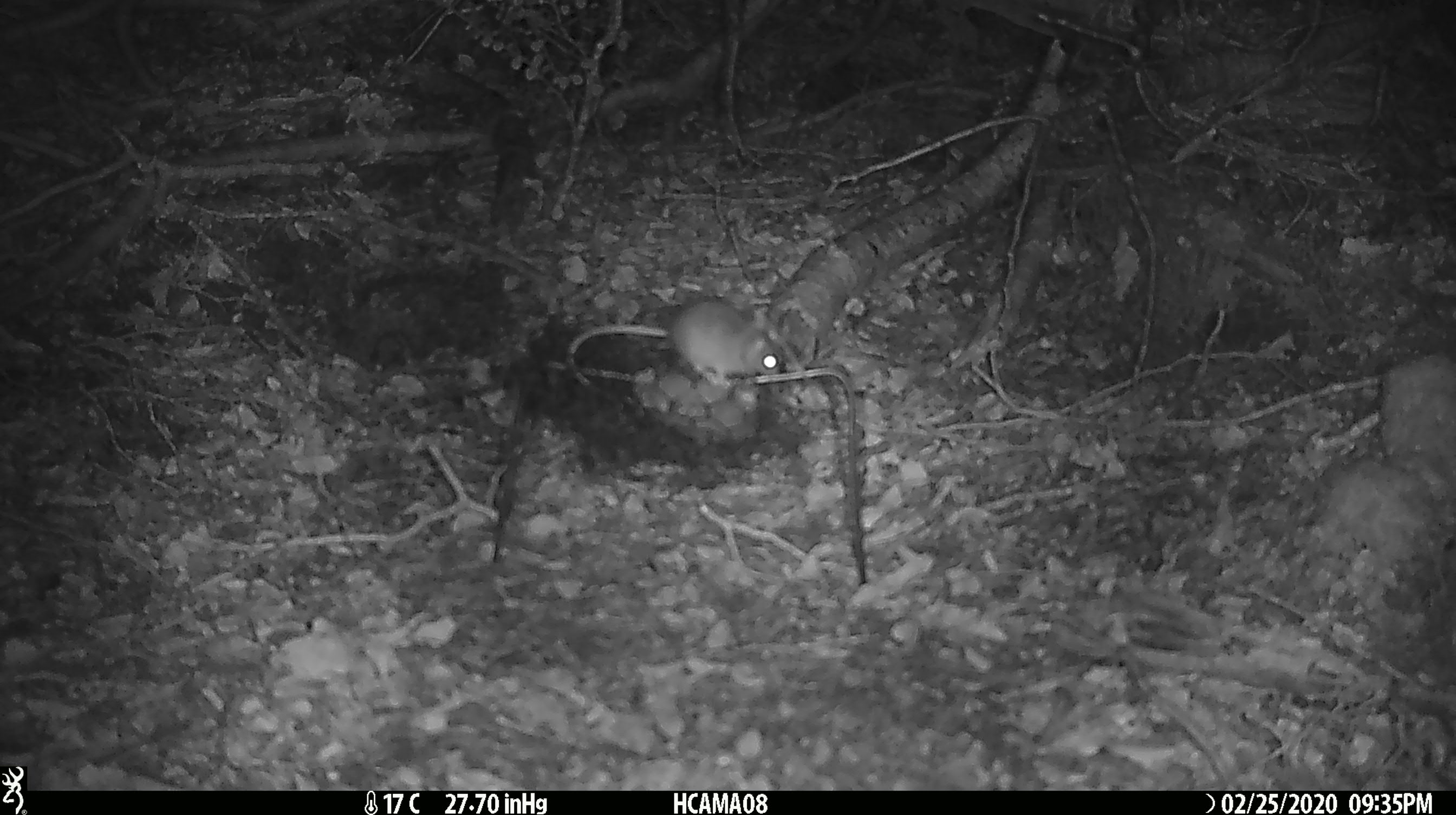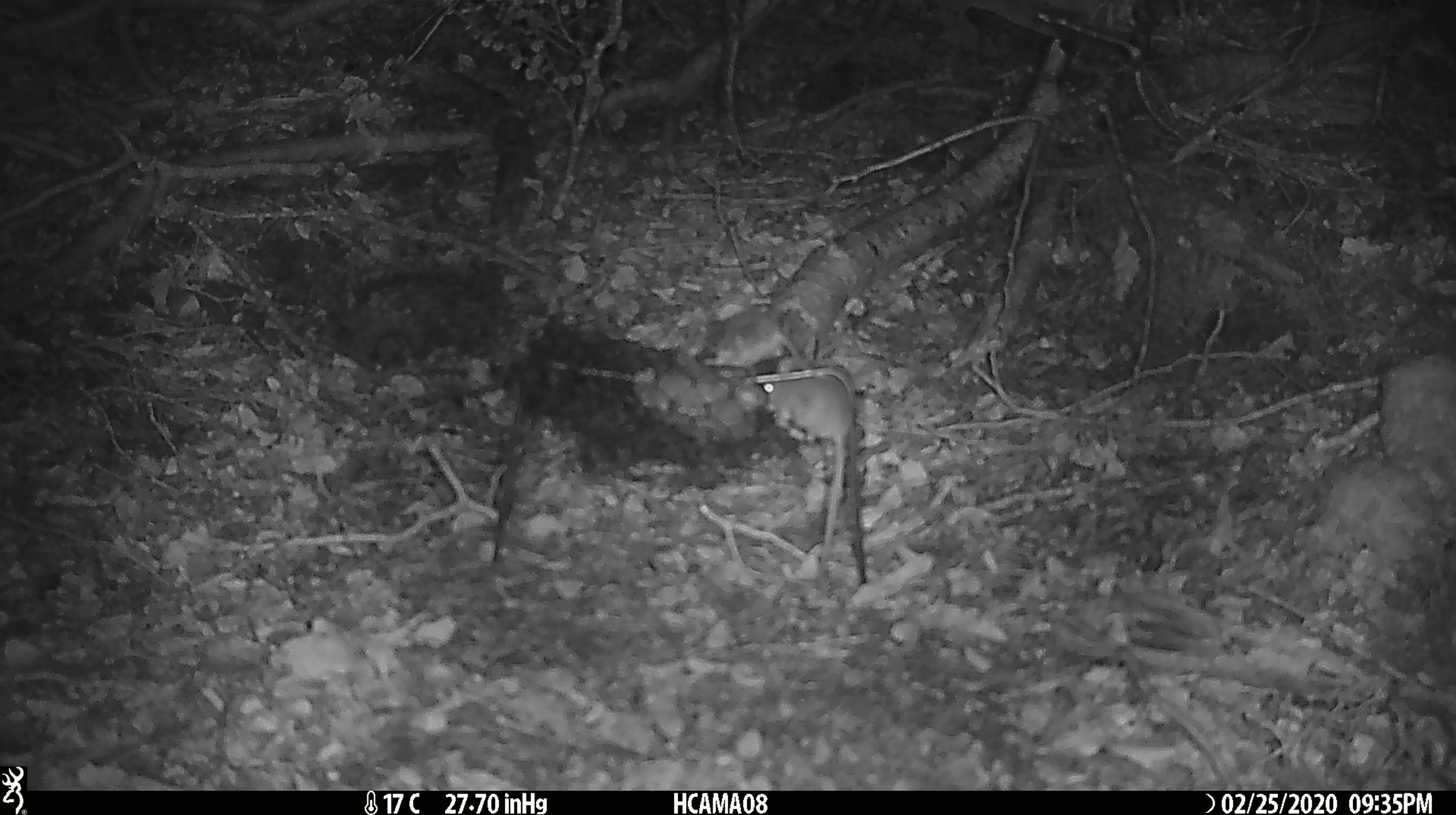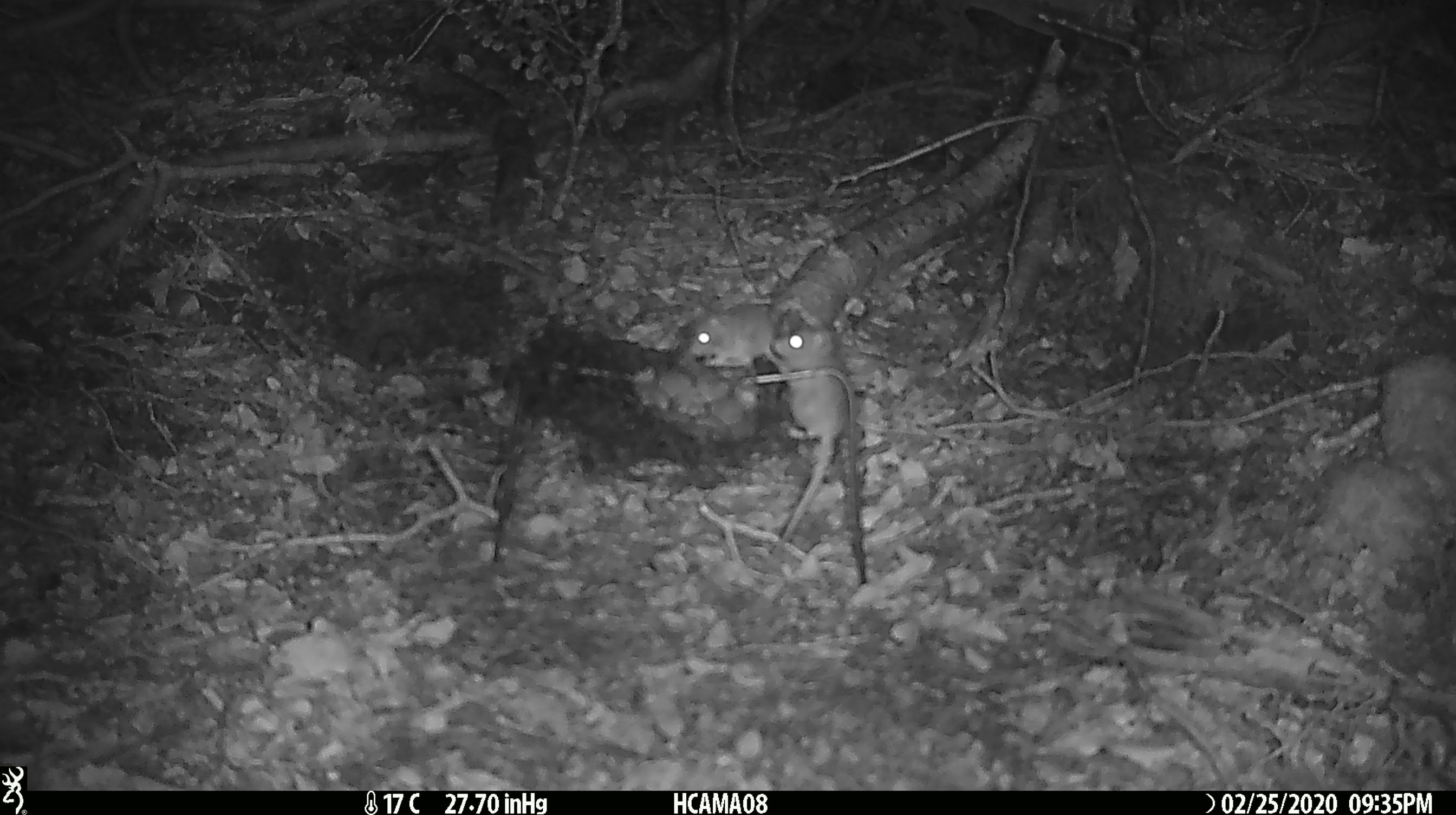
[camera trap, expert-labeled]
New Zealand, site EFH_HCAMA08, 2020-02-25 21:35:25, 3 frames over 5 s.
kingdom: Animalia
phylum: Chordata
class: Mammalia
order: Rodentia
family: Muridae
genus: Mus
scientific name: Mus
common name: mouse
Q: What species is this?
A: Mouse (Mus).